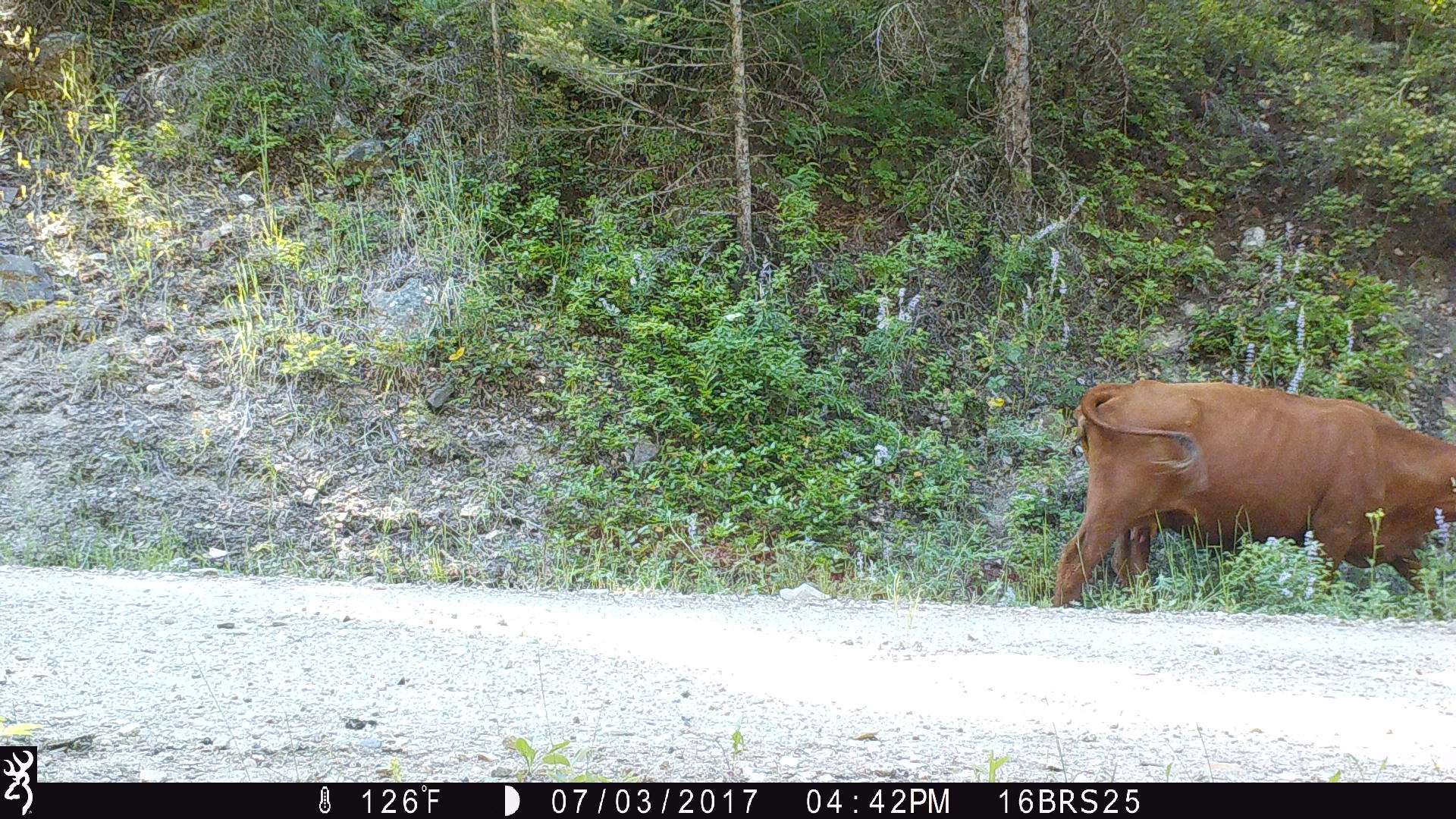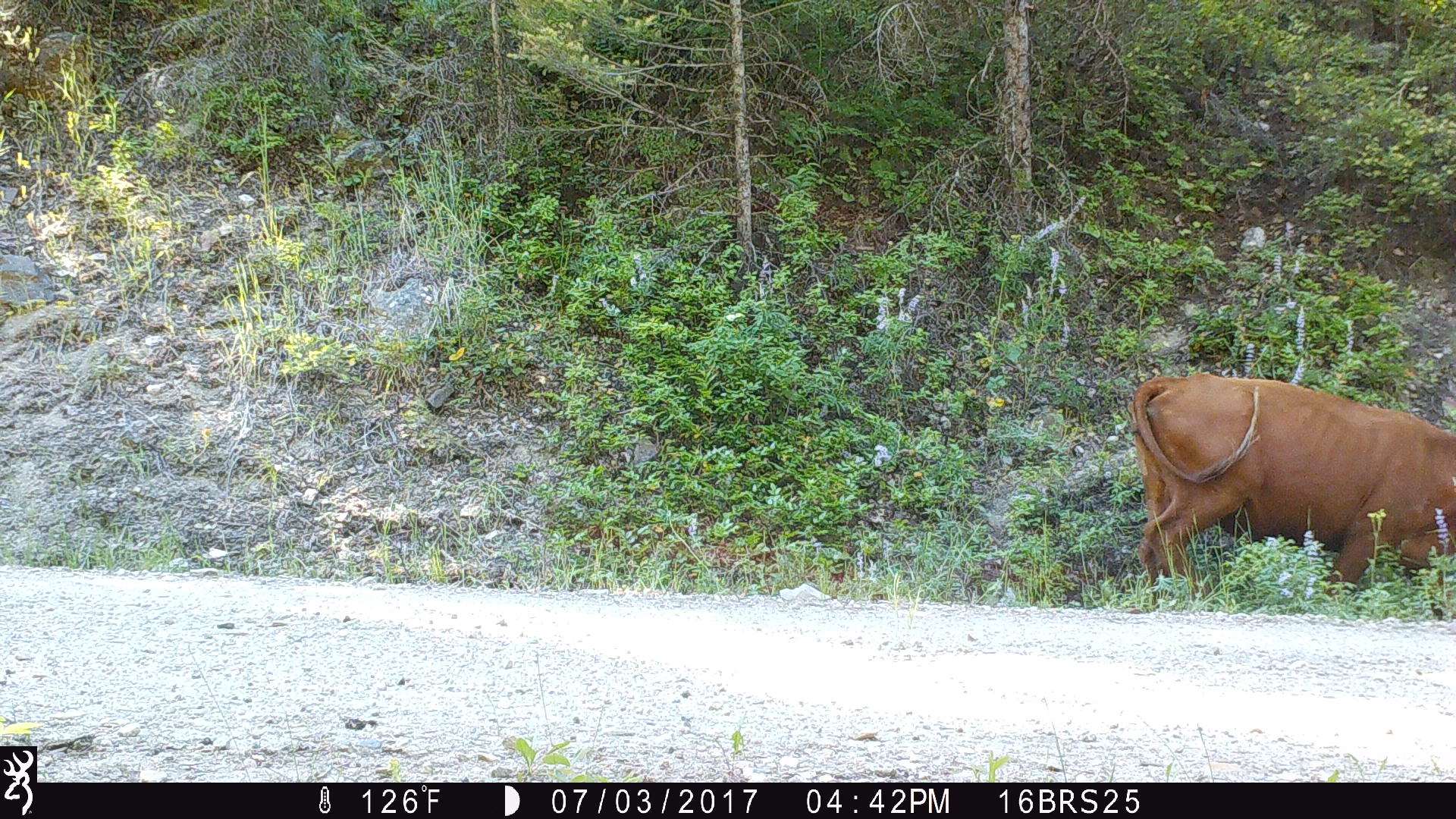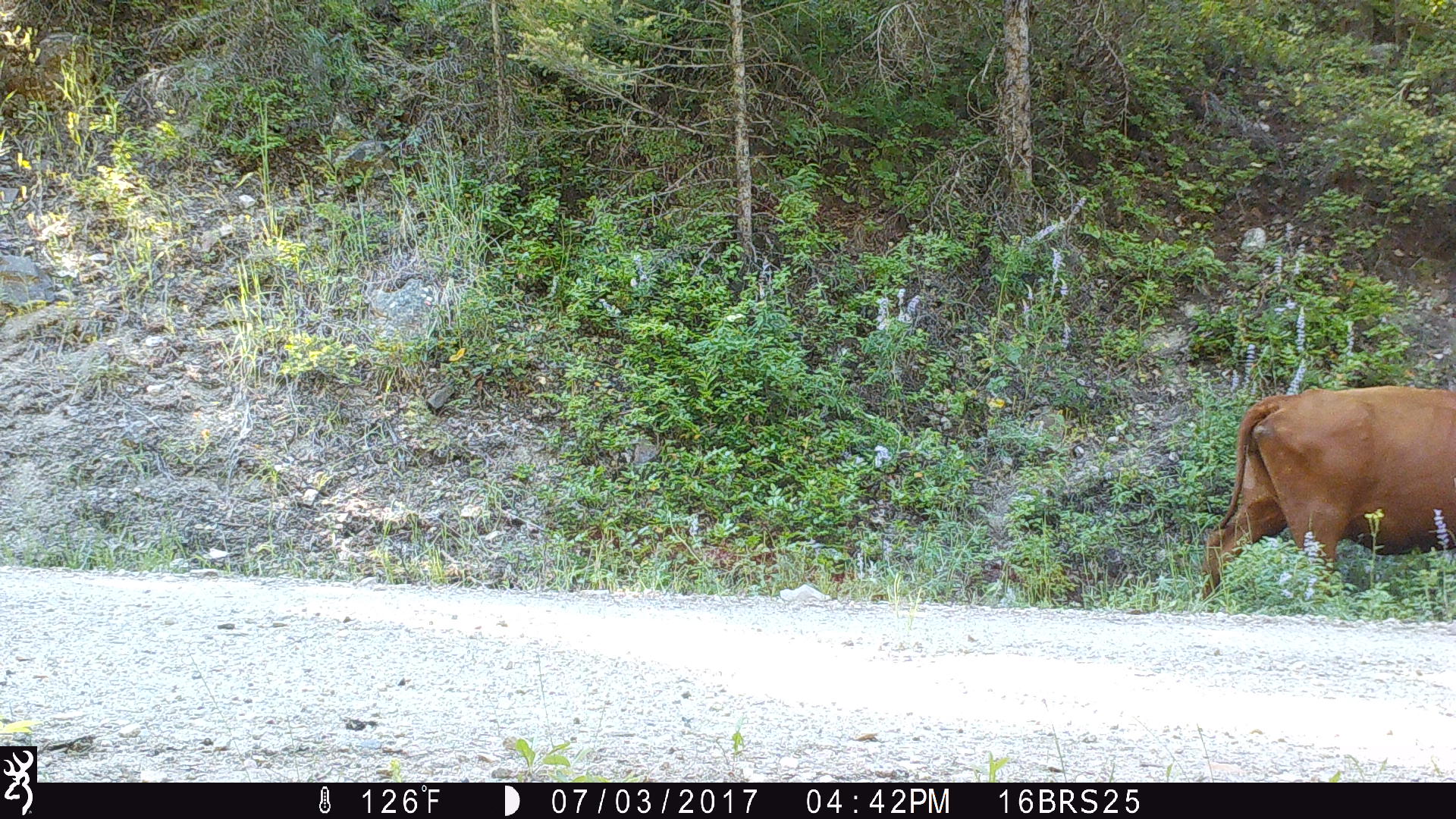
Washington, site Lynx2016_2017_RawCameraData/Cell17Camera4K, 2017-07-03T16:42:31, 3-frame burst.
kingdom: Animalia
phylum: Chordata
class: Mammalia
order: Artiodactyla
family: Bovidae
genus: Bos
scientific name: Bos taurus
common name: domestic cattle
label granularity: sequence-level